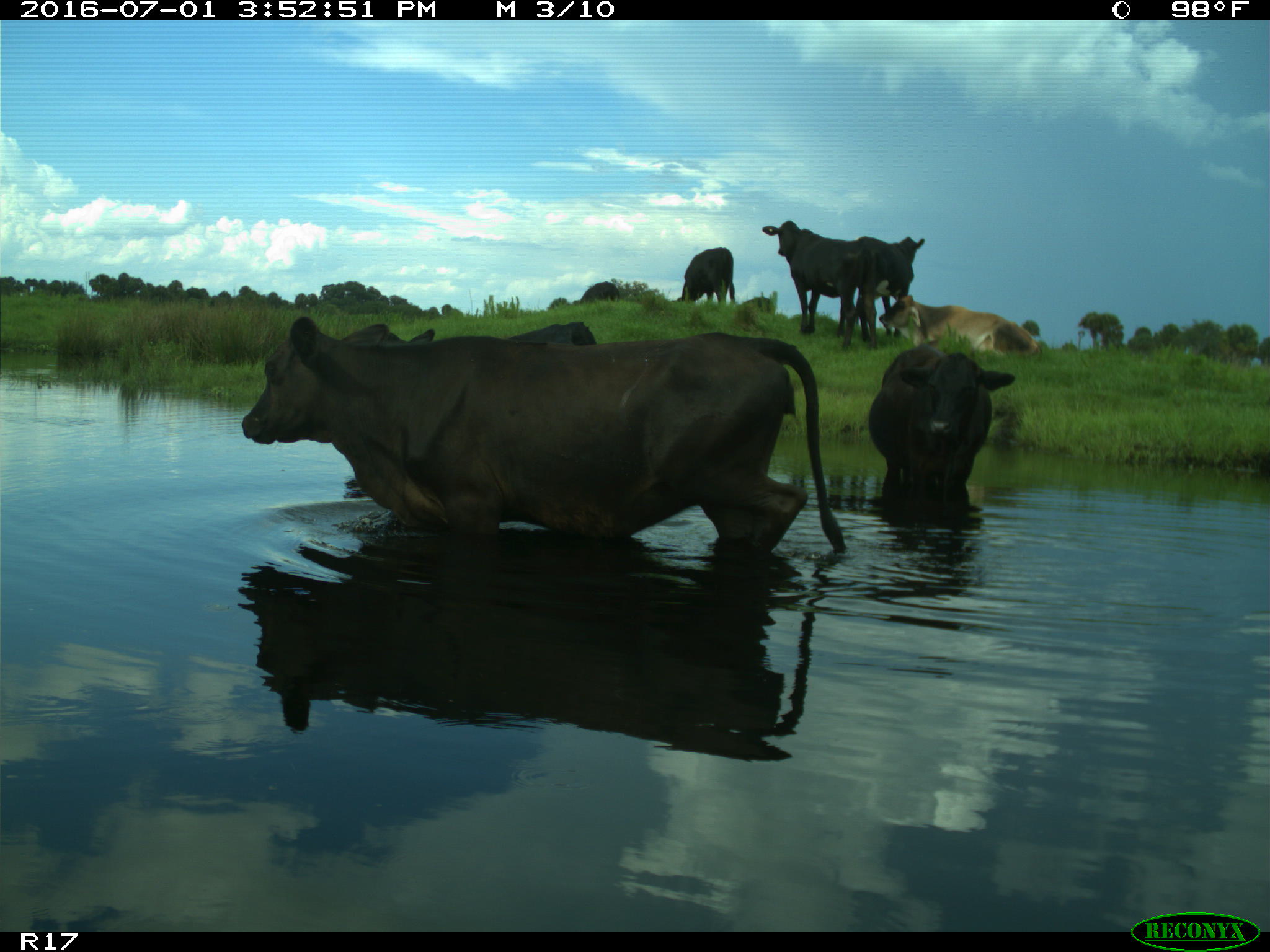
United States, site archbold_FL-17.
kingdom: Animalia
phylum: Chordata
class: Mammalia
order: Artiodactyla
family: Bovidae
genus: Bos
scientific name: Bos taurus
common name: domestic cow